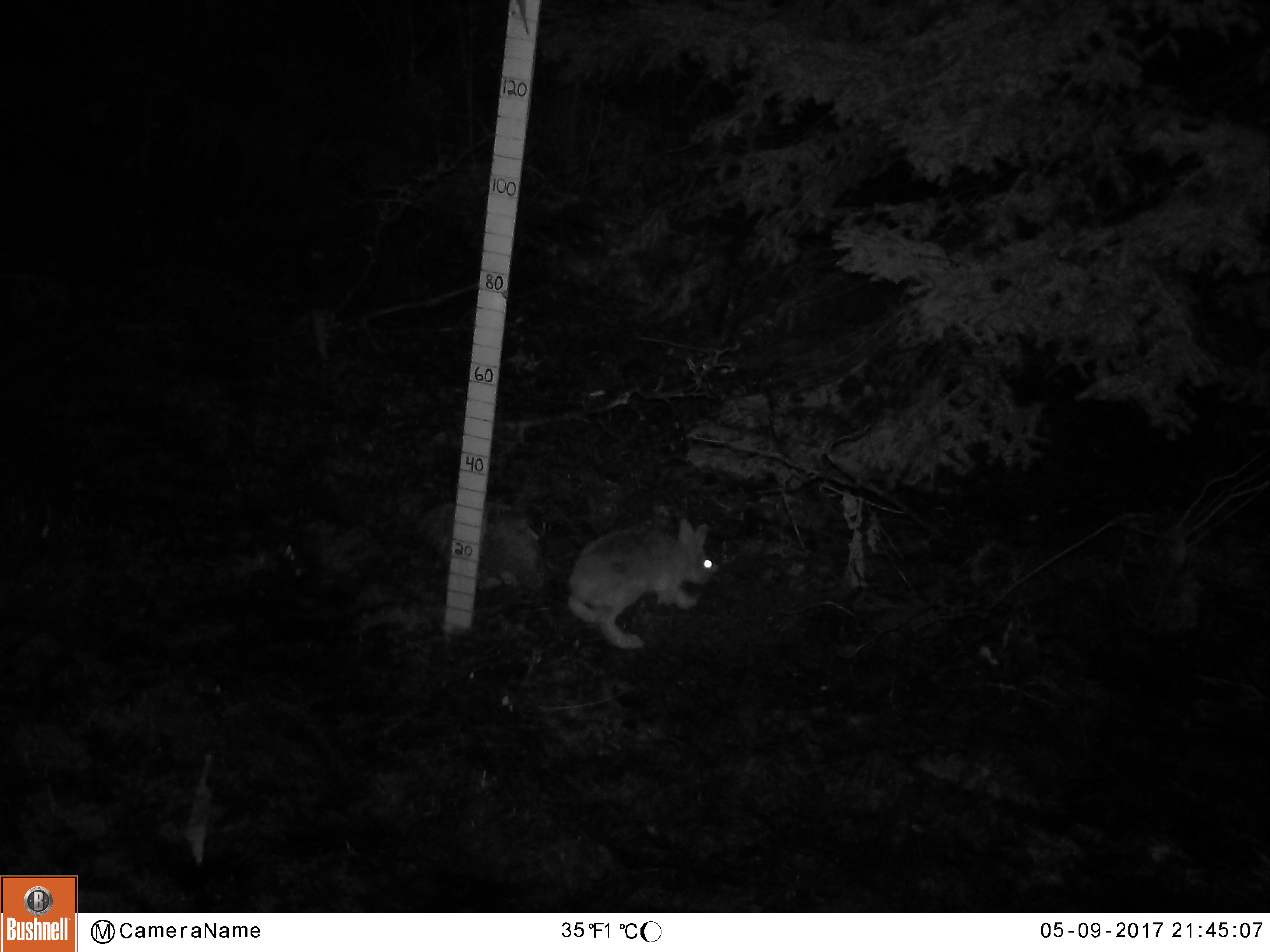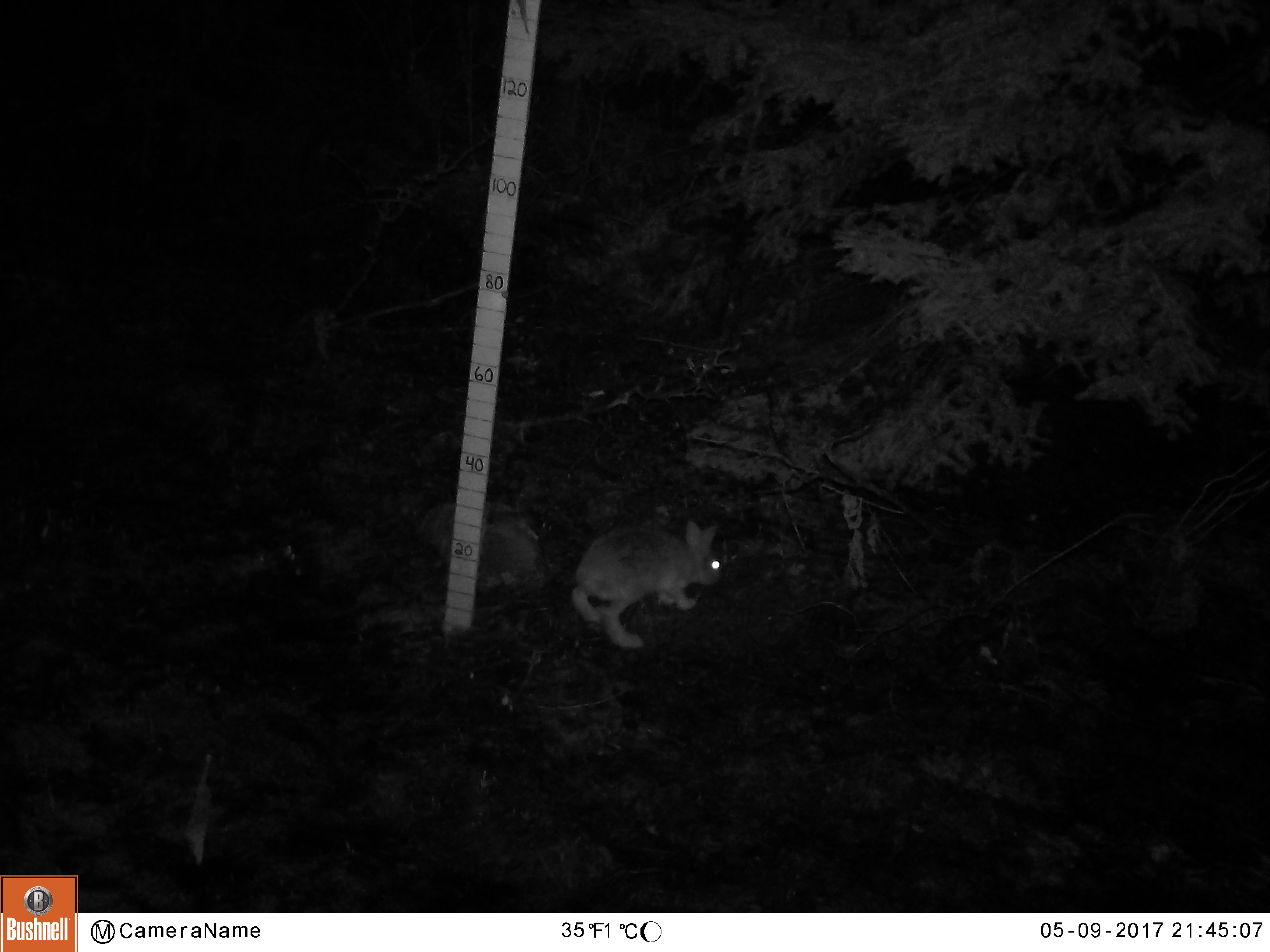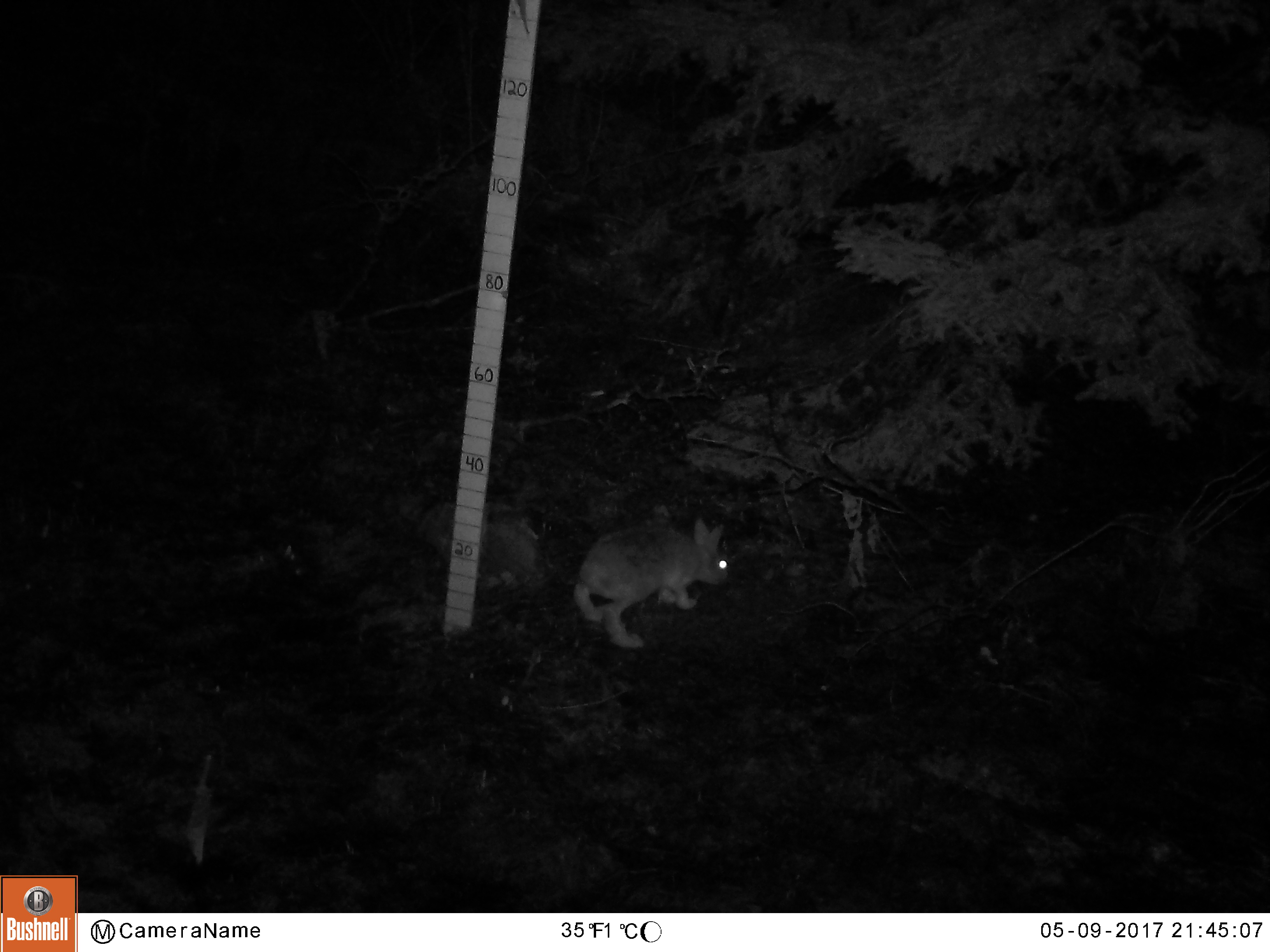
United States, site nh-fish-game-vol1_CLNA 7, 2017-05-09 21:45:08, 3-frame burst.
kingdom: Animalia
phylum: Chordata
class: Mammalia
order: Lagomorpha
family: Leporidae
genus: Lepus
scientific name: Lepus americanus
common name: snowshoe hare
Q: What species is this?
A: Snowshoe hare (Lepus americanus).